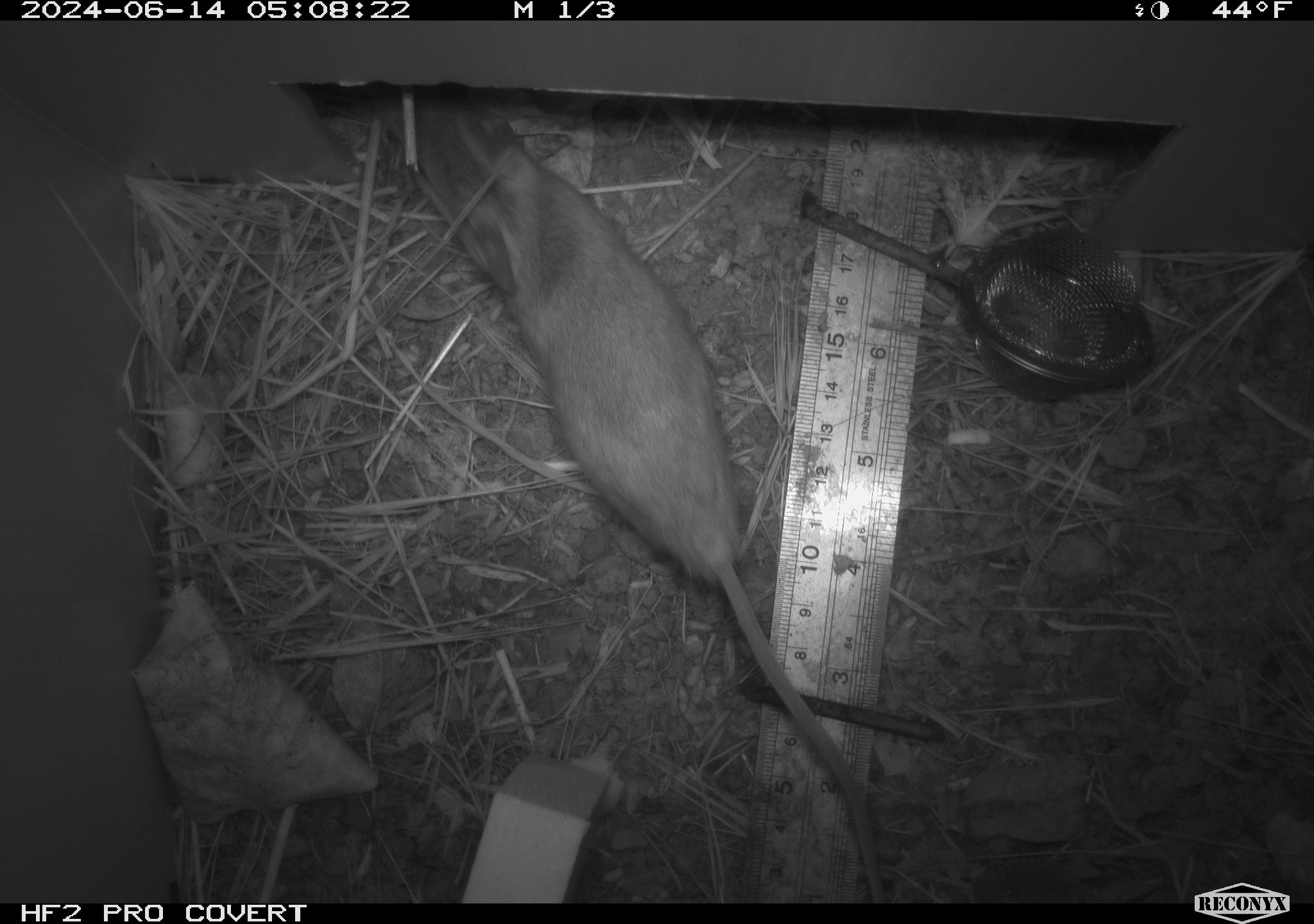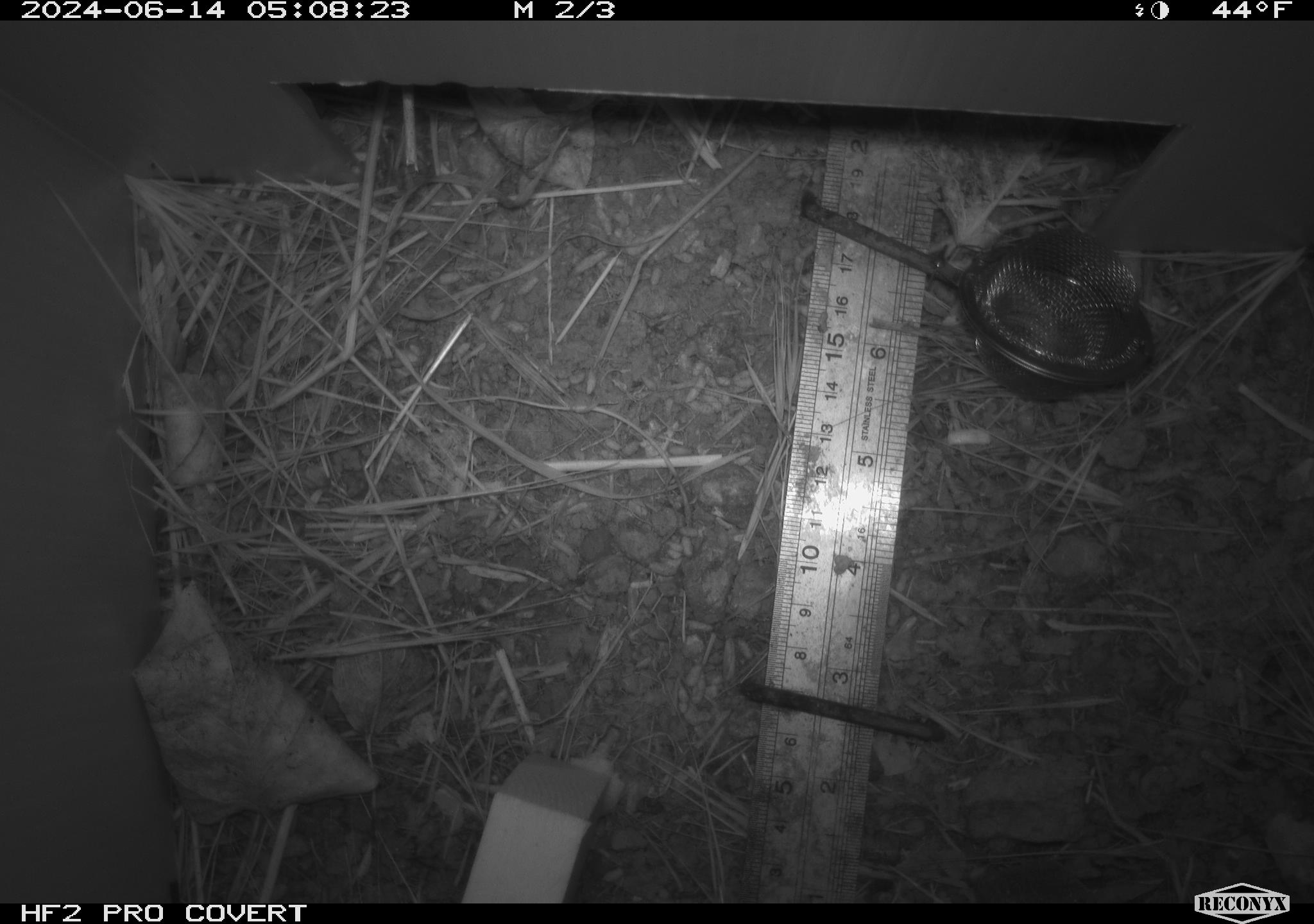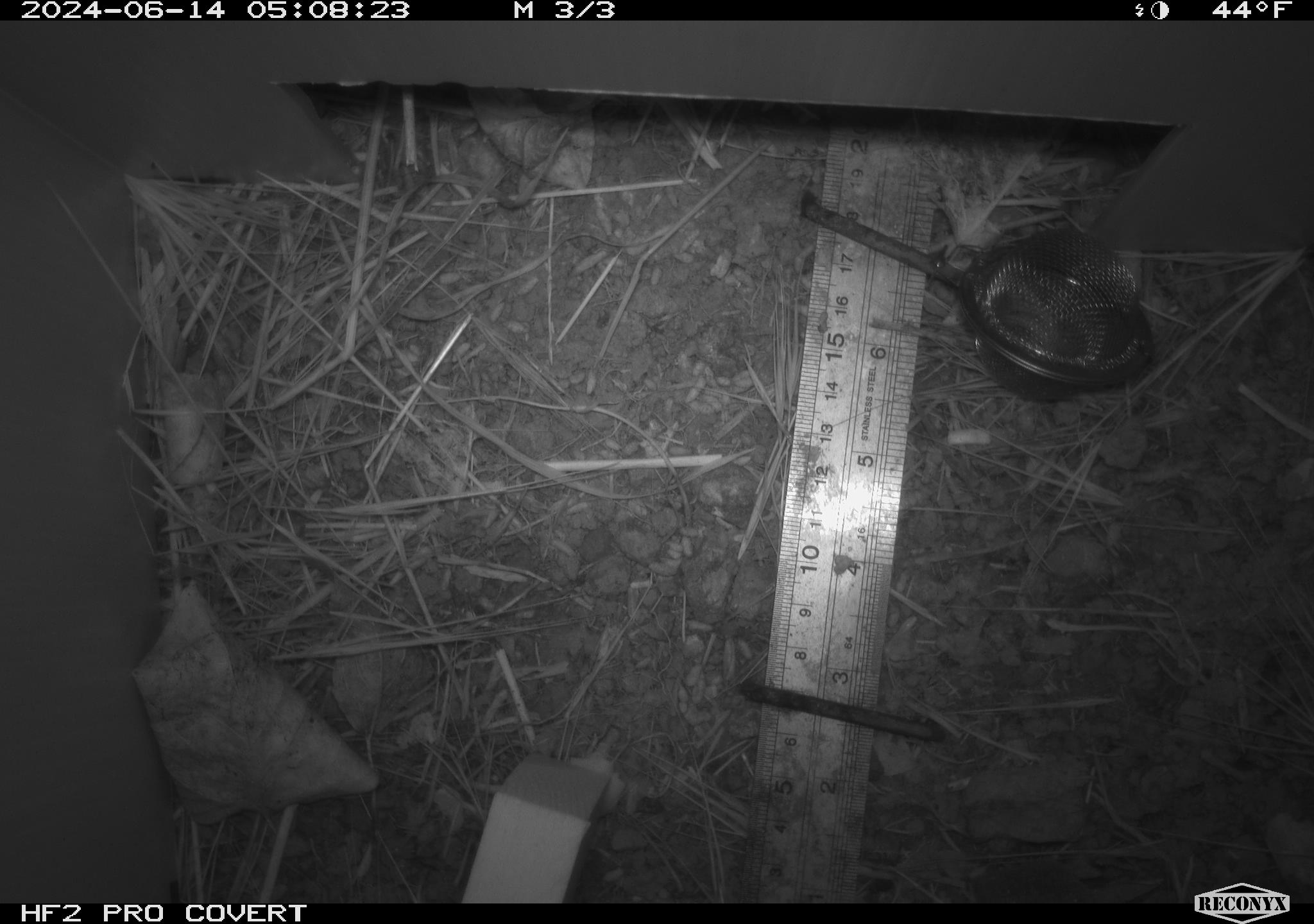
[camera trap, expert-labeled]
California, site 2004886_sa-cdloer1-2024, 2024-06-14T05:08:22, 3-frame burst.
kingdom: Animalia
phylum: Chordata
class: Mammalia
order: Rodentia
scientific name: Rodentia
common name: mouse species